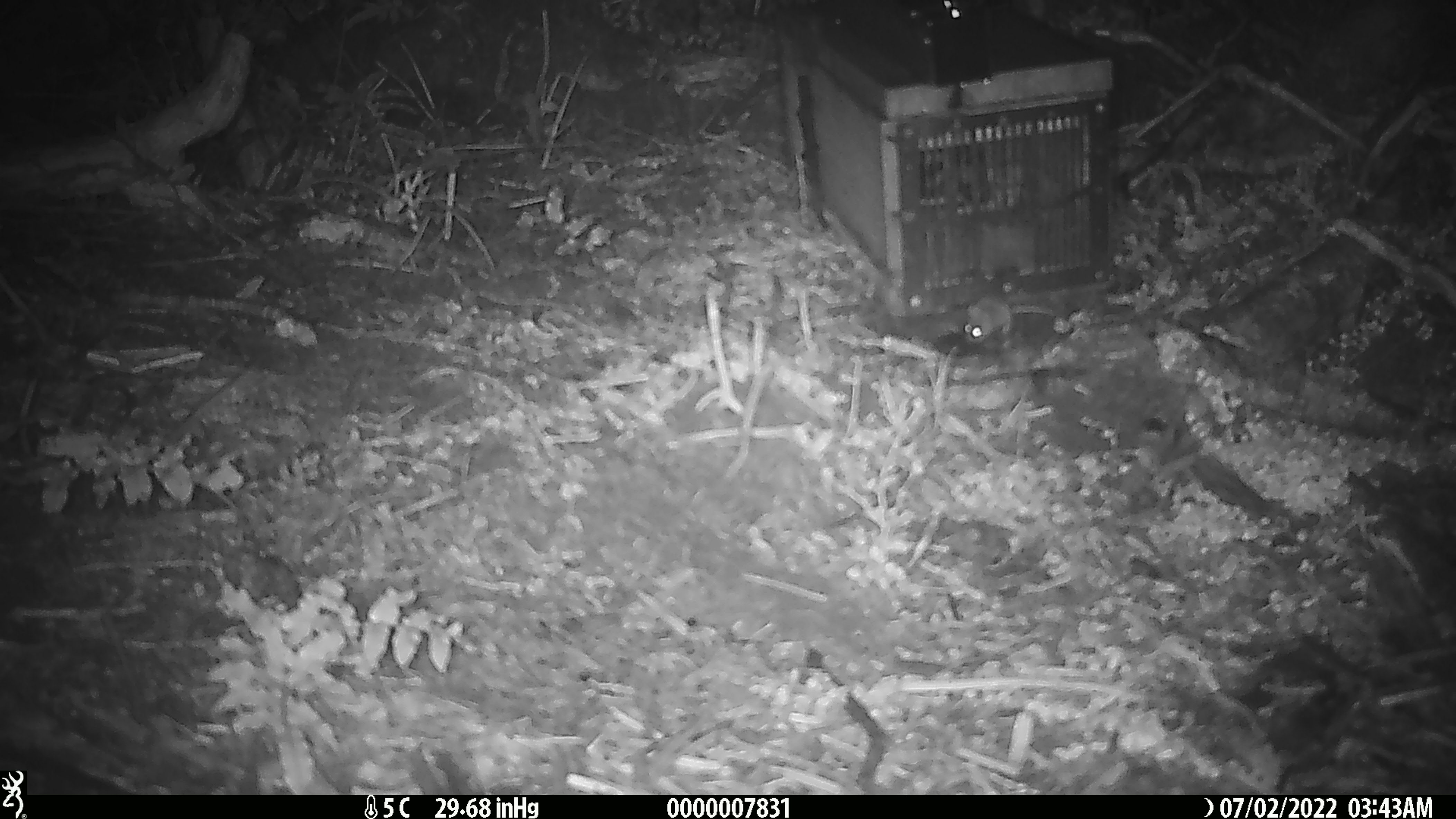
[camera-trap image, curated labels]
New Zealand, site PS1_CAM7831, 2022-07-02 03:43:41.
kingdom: Animalia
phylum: Chordata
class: Mammalia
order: Rodentia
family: Muridae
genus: Mus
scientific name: Mus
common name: mouse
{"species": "mouse (Mus)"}